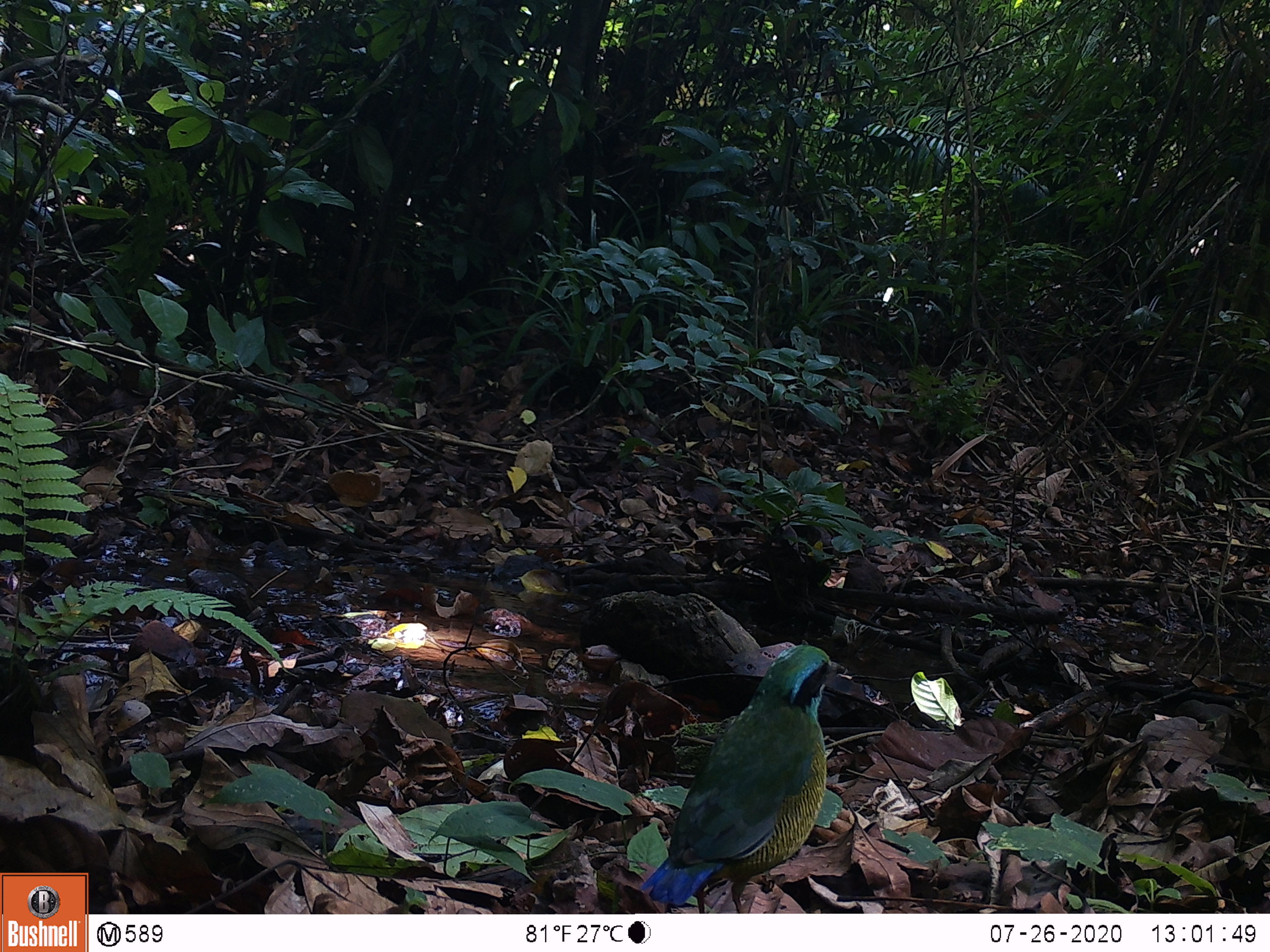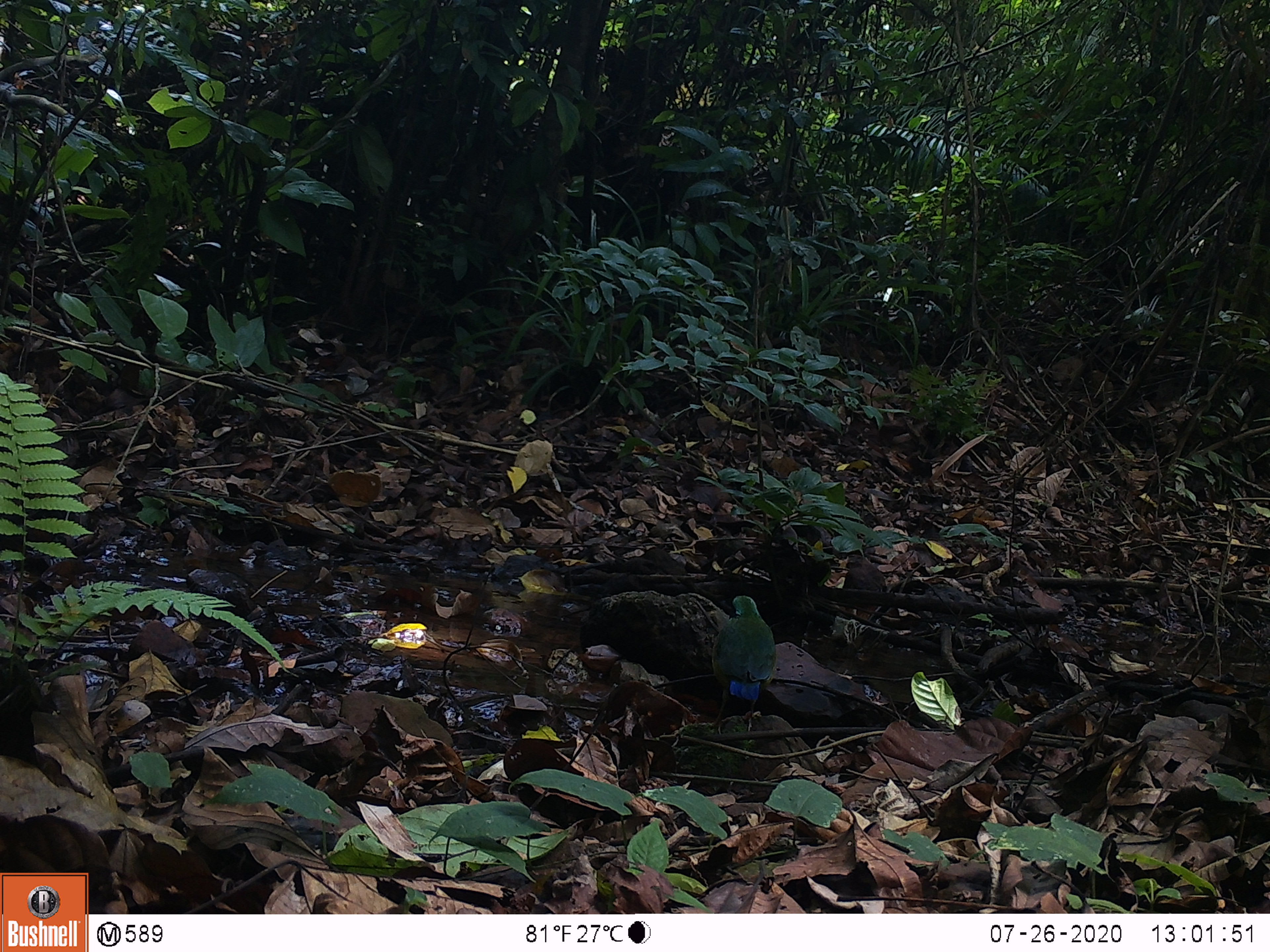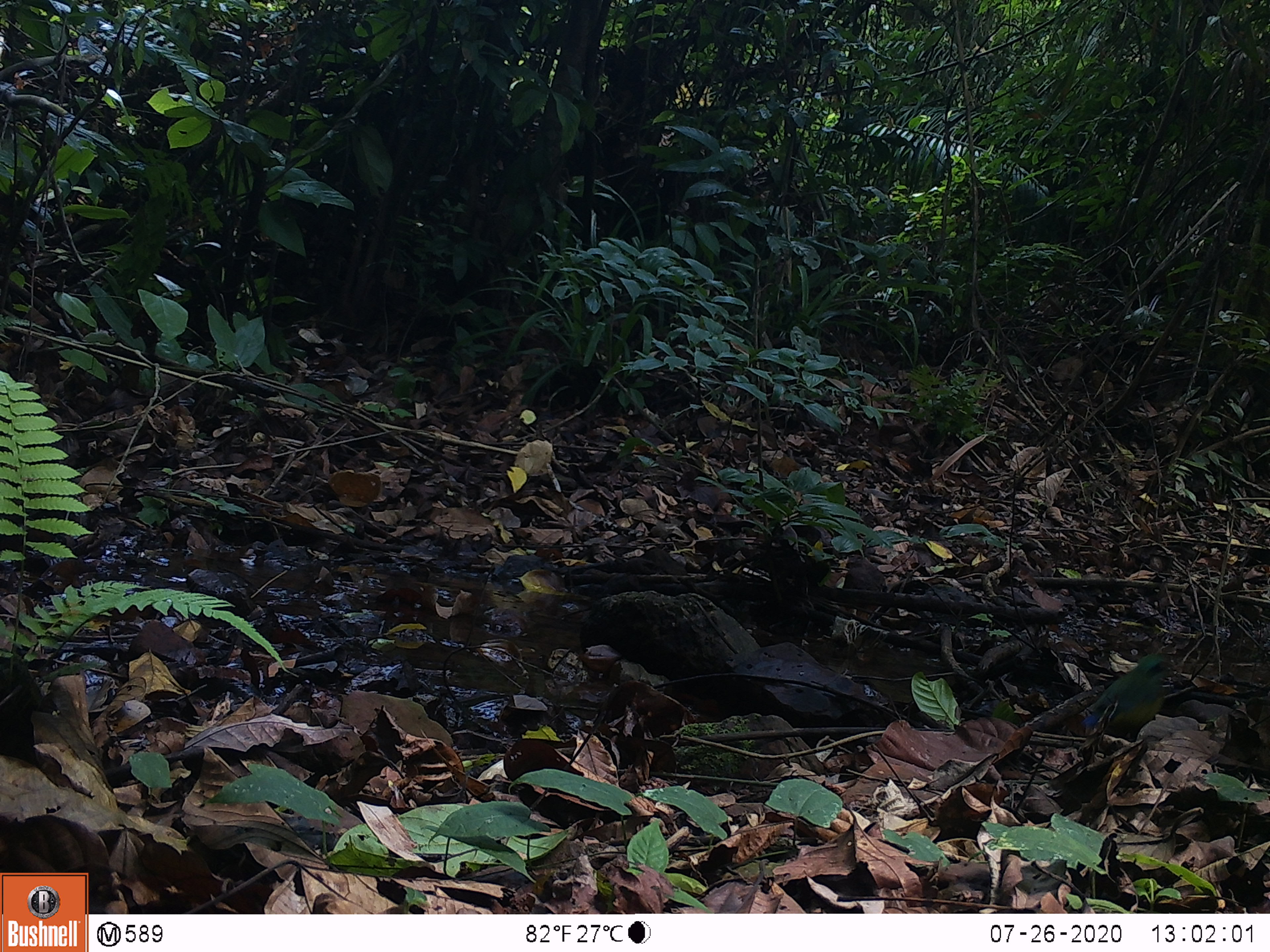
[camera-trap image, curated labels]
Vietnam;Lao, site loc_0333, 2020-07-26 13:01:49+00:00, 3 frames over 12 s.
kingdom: Animalia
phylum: Chordata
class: Aves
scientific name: Aves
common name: bird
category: unidentified bird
Unidentified bird (bird) (Aves). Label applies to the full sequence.